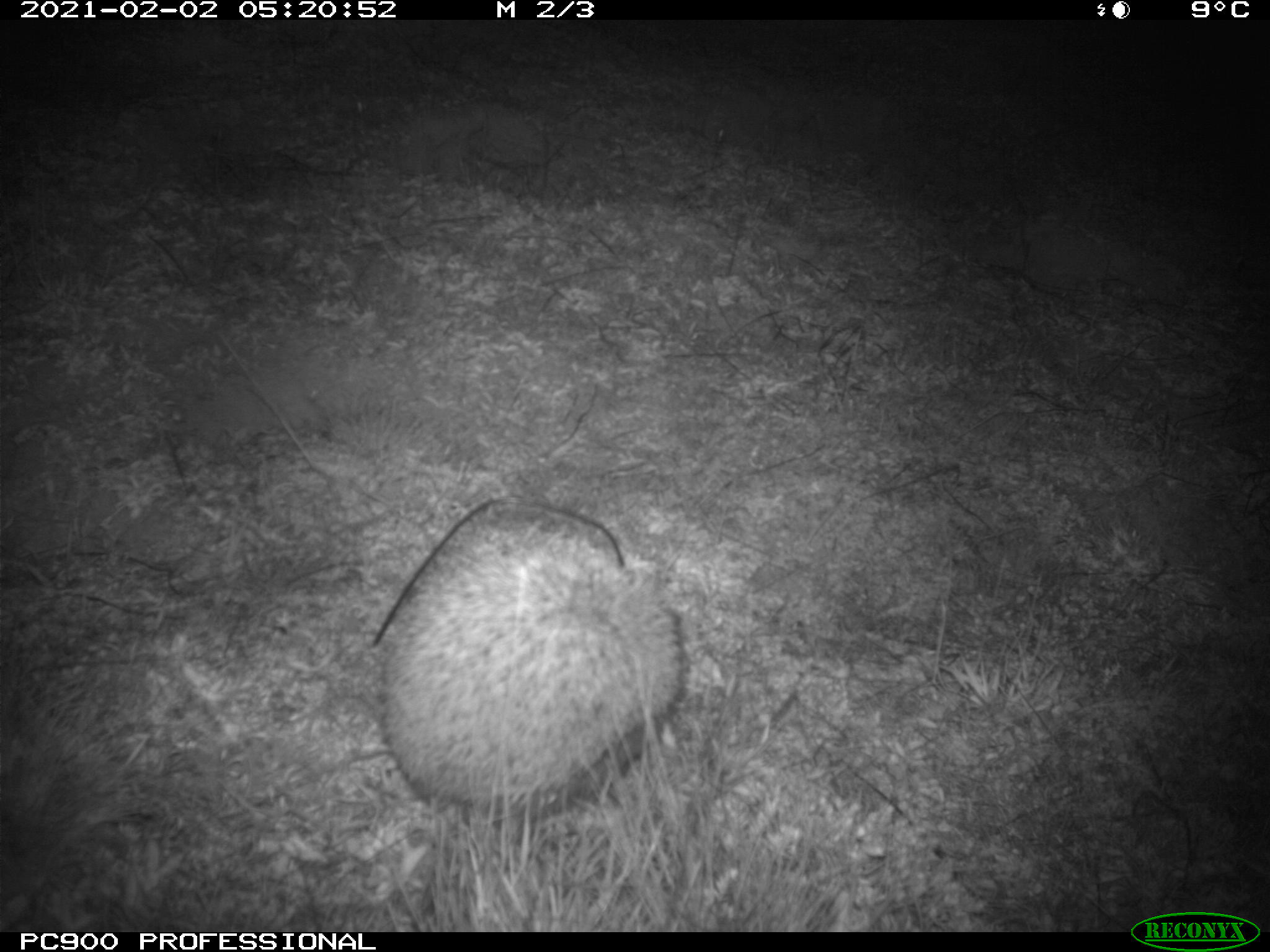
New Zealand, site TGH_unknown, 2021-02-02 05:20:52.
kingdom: Animalia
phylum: Chordata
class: Mammalia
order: Eulipotyphla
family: Erinaceidae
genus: Erinaceus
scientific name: Erinaceus europaeus europaeus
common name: european hedgehog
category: hedgehog